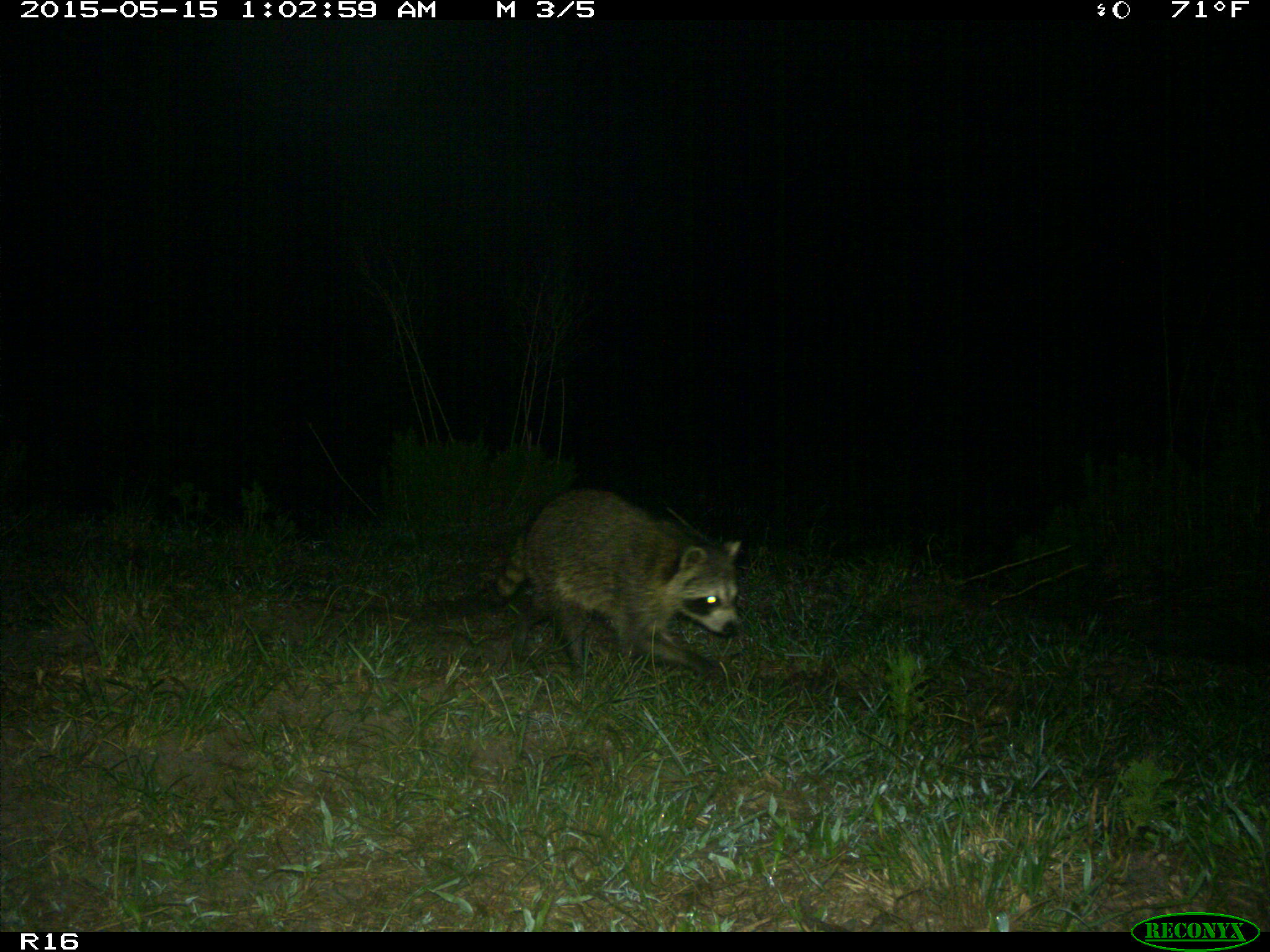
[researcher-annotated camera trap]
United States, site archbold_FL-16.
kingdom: Animalia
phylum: Chordata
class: Mammalia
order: Carnivora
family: Procyonidae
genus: Procyon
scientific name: Procyon lotor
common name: common raccoon